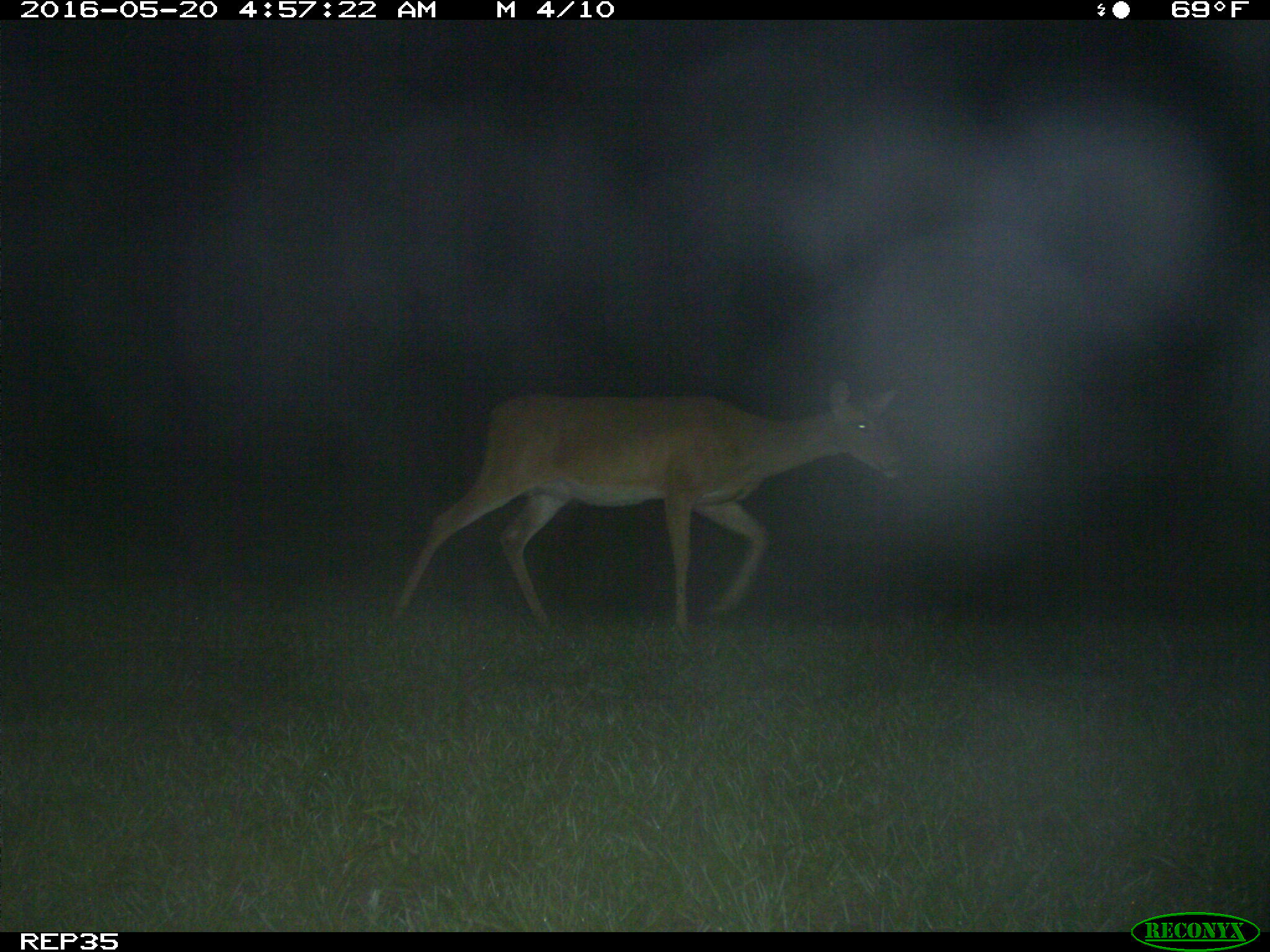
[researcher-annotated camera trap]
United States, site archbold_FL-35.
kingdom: Animalia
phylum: Chordata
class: Mammalia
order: Artiodactyla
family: Cervidae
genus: Odocoileus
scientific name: Odocoileus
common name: deer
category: unidentified deer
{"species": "unidentified deer (deer) (Odocoileus)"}